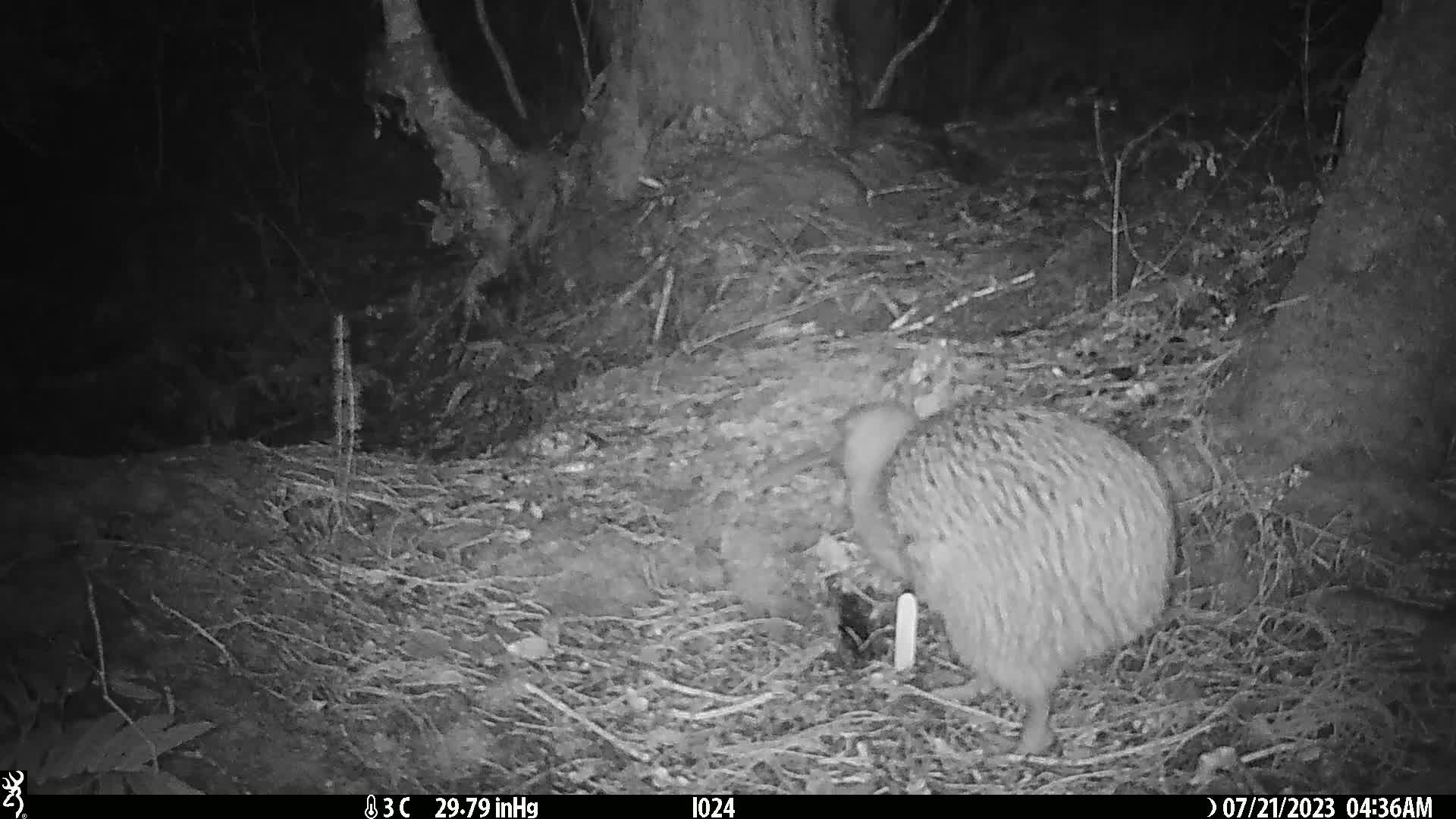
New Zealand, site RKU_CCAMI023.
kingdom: Animalia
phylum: Chordata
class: Aves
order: Apterygiformes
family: Apterygidae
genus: Apteryx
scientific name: Apteryx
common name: kiwi